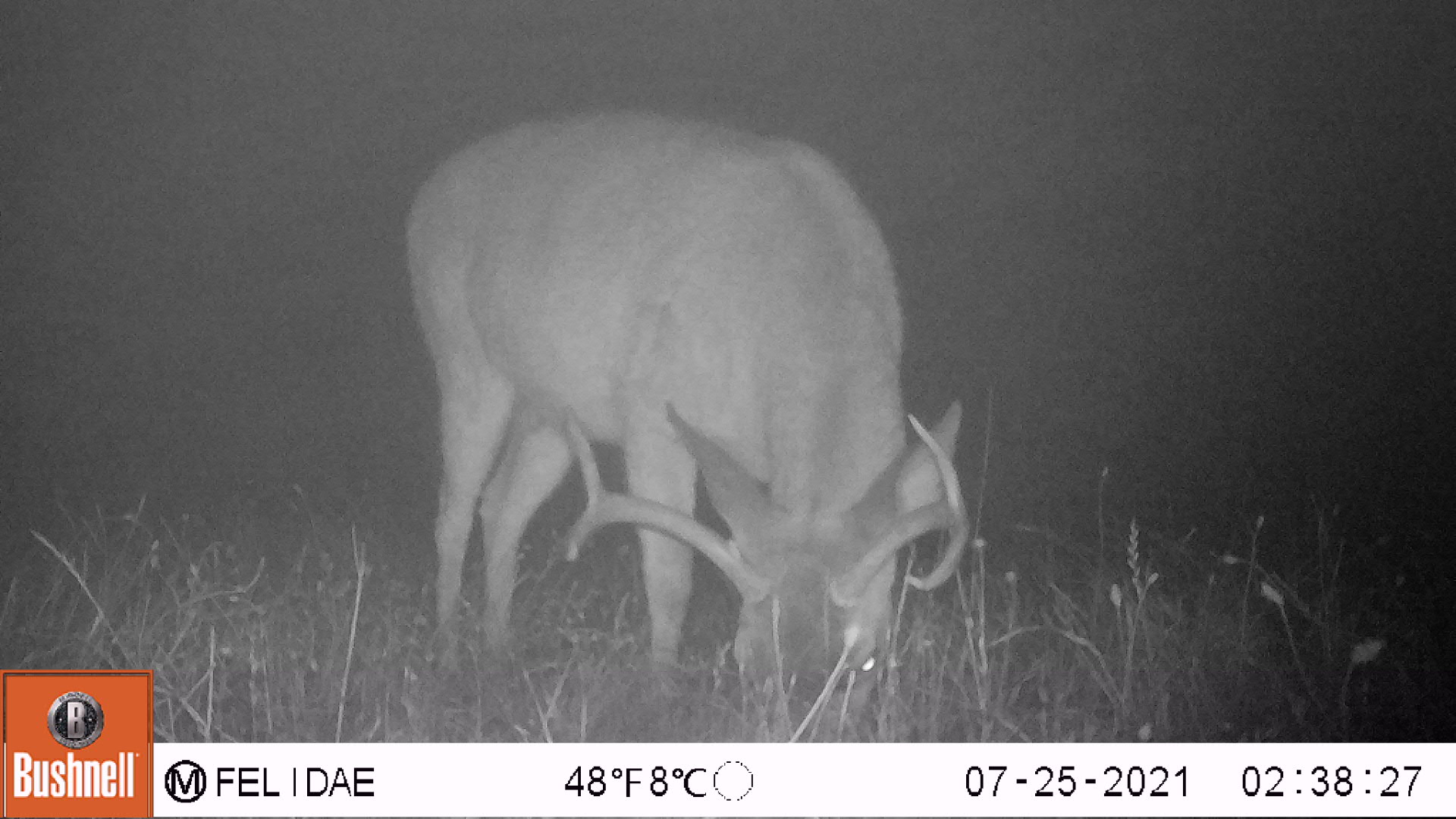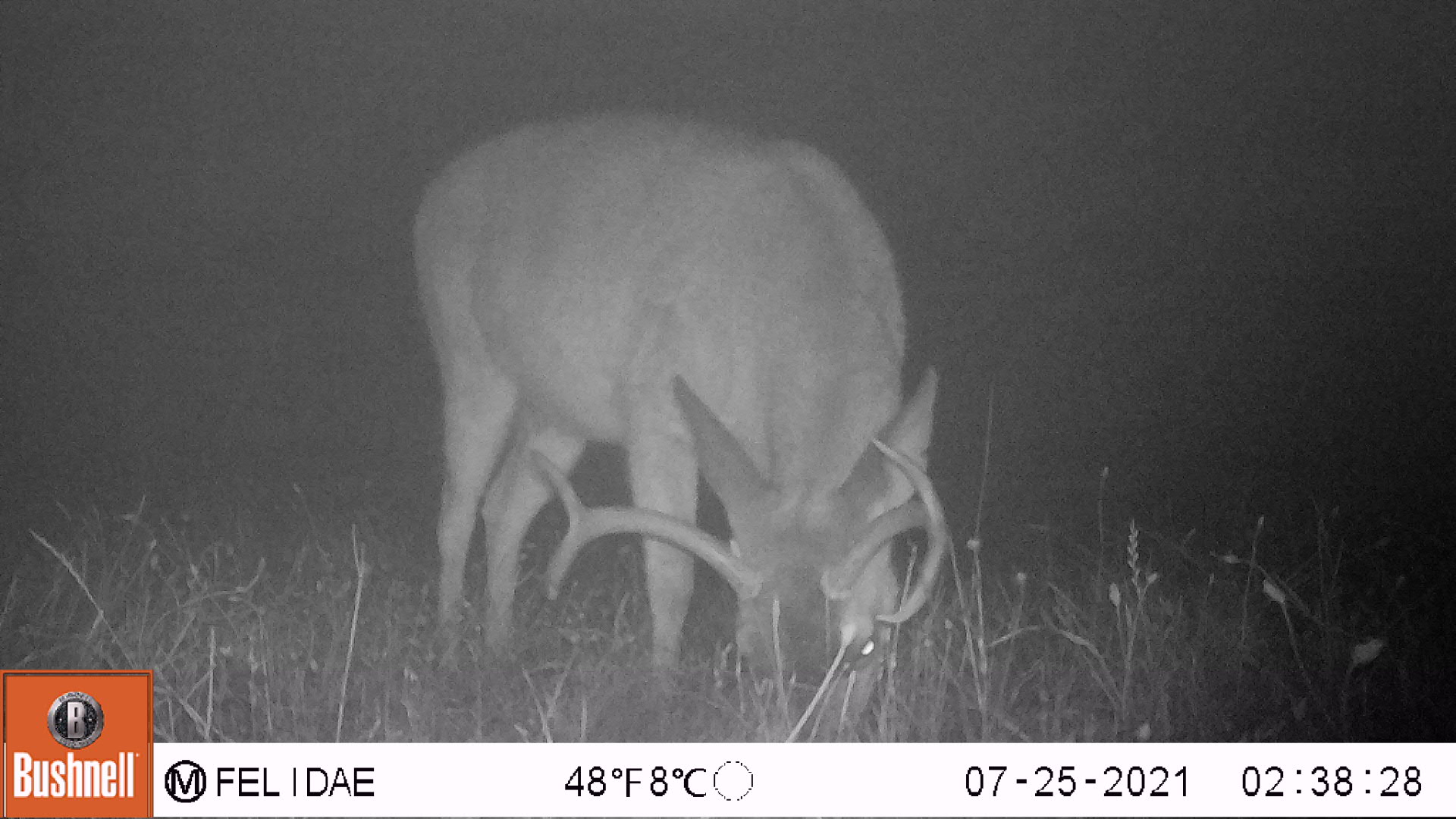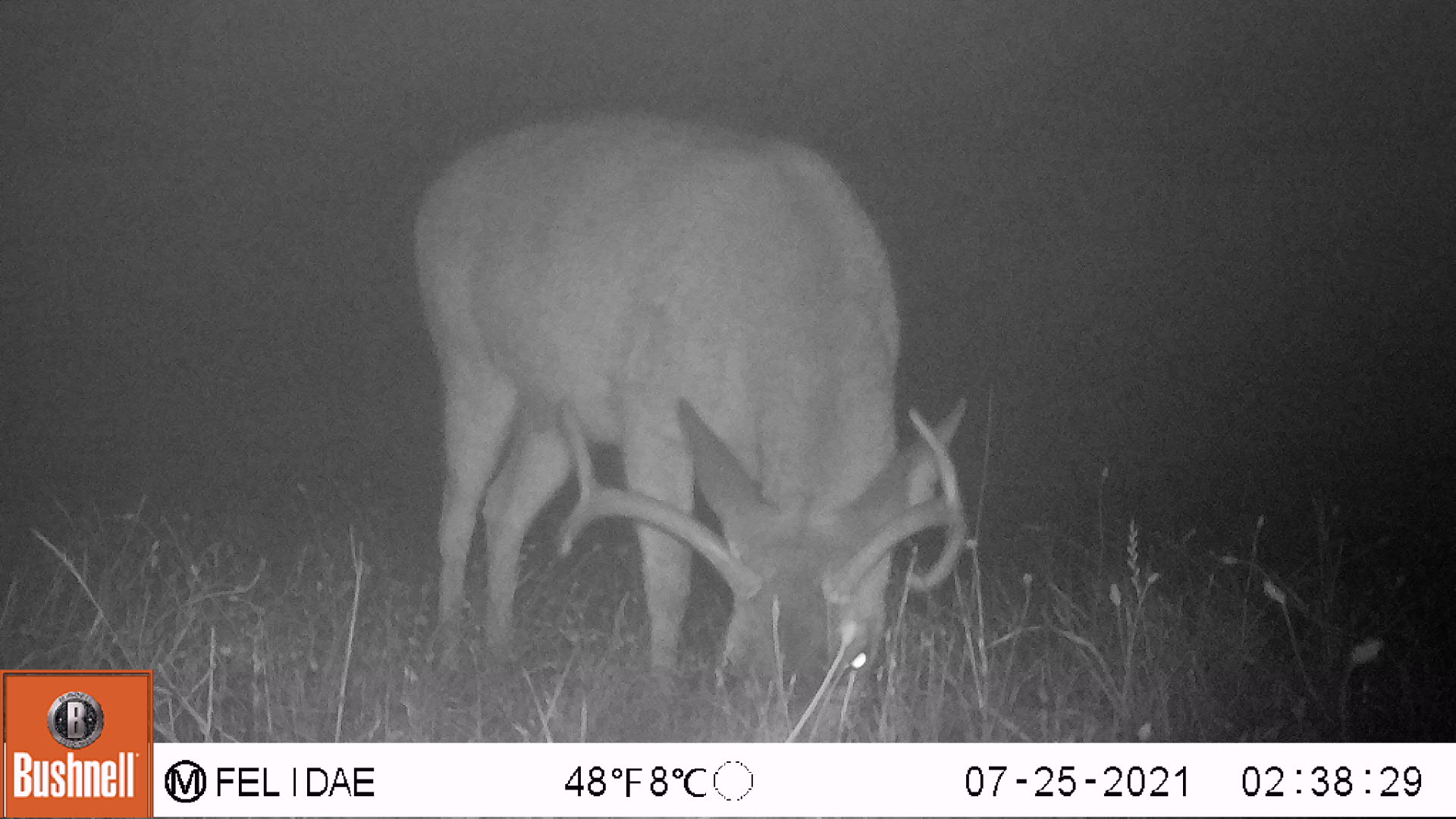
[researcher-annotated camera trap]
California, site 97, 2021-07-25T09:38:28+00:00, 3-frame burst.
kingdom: Animalia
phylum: Chordata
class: Mammalia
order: Artiodactyla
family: Cervidae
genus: Odocoileus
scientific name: Odocoileus hemionus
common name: mule deer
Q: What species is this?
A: Mule deer (Odocoileus hemionus).